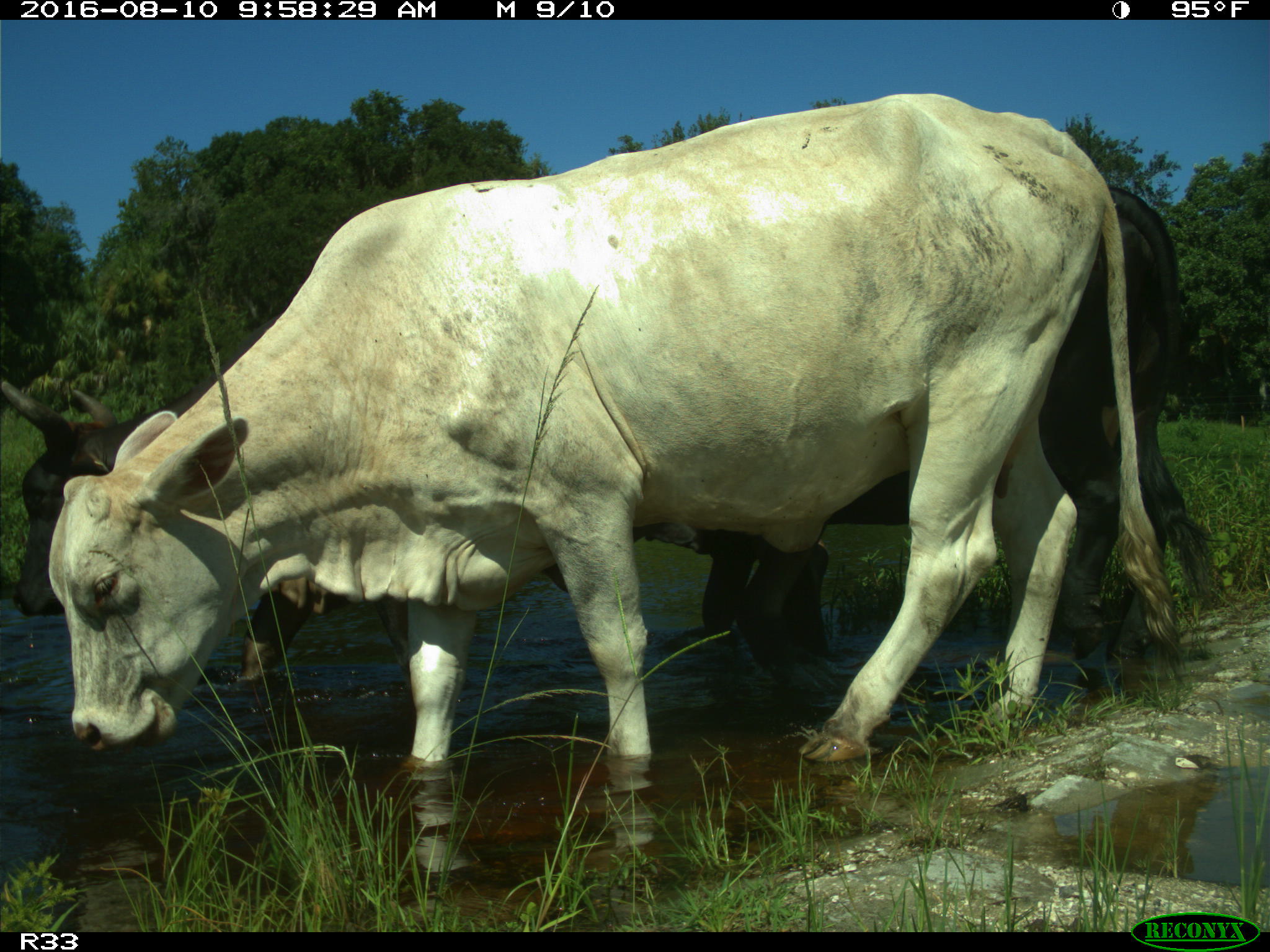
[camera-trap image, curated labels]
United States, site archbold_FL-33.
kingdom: Animalia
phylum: Chordata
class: Mammalia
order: Artiodactyla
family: Bovidae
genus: Bos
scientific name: Bos taurus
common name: domestic cow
Bos taurus (domestic cow).